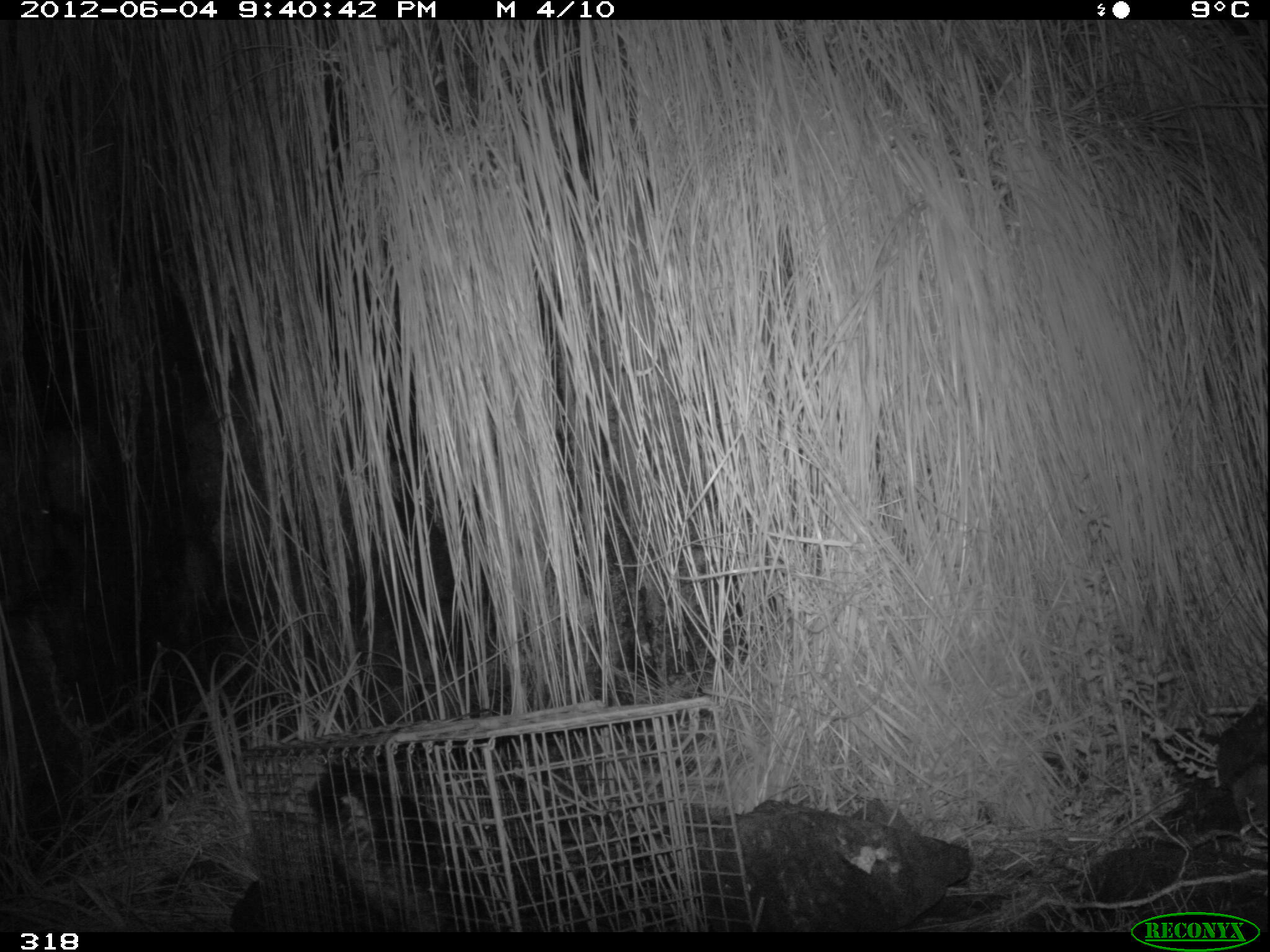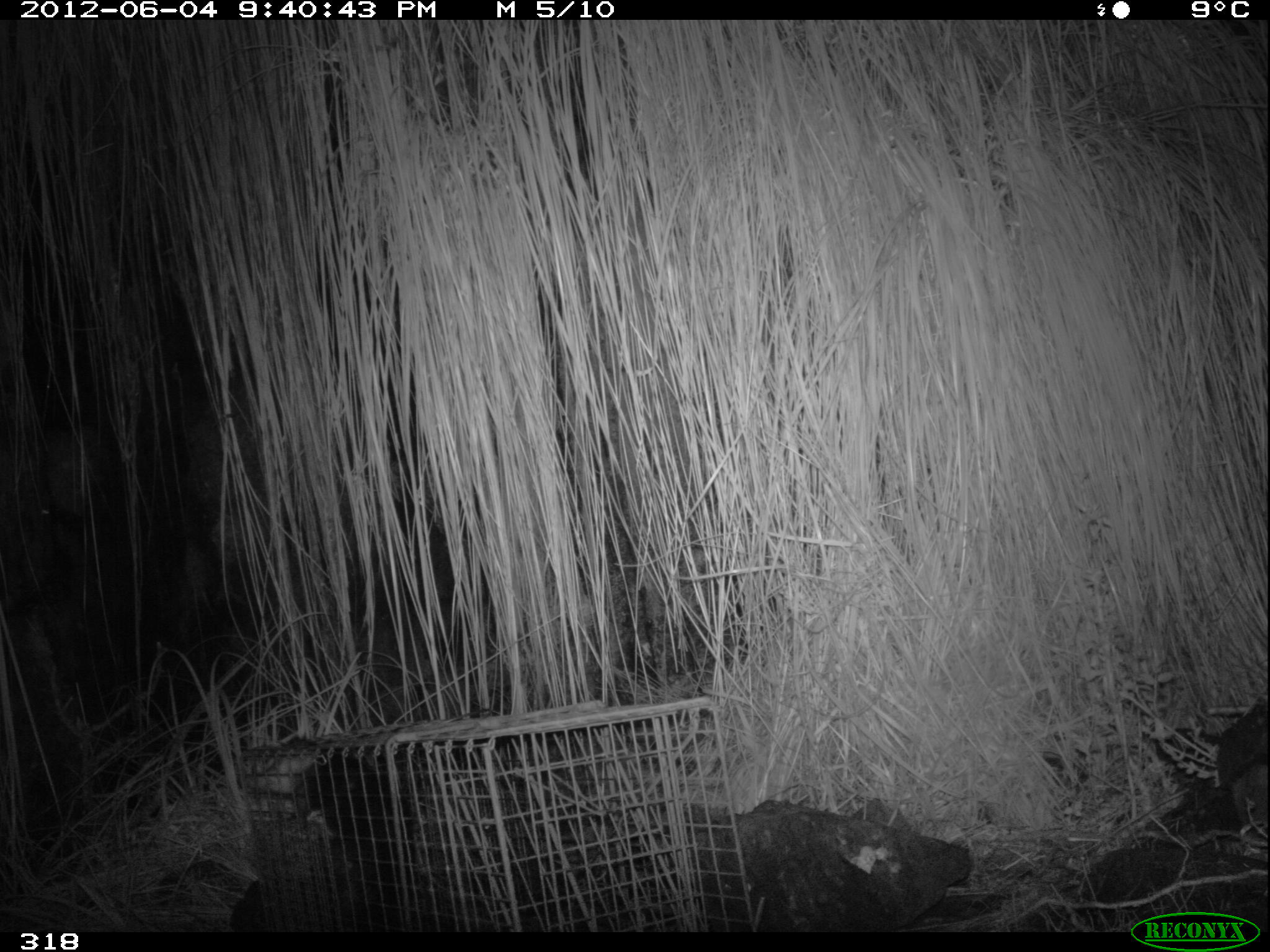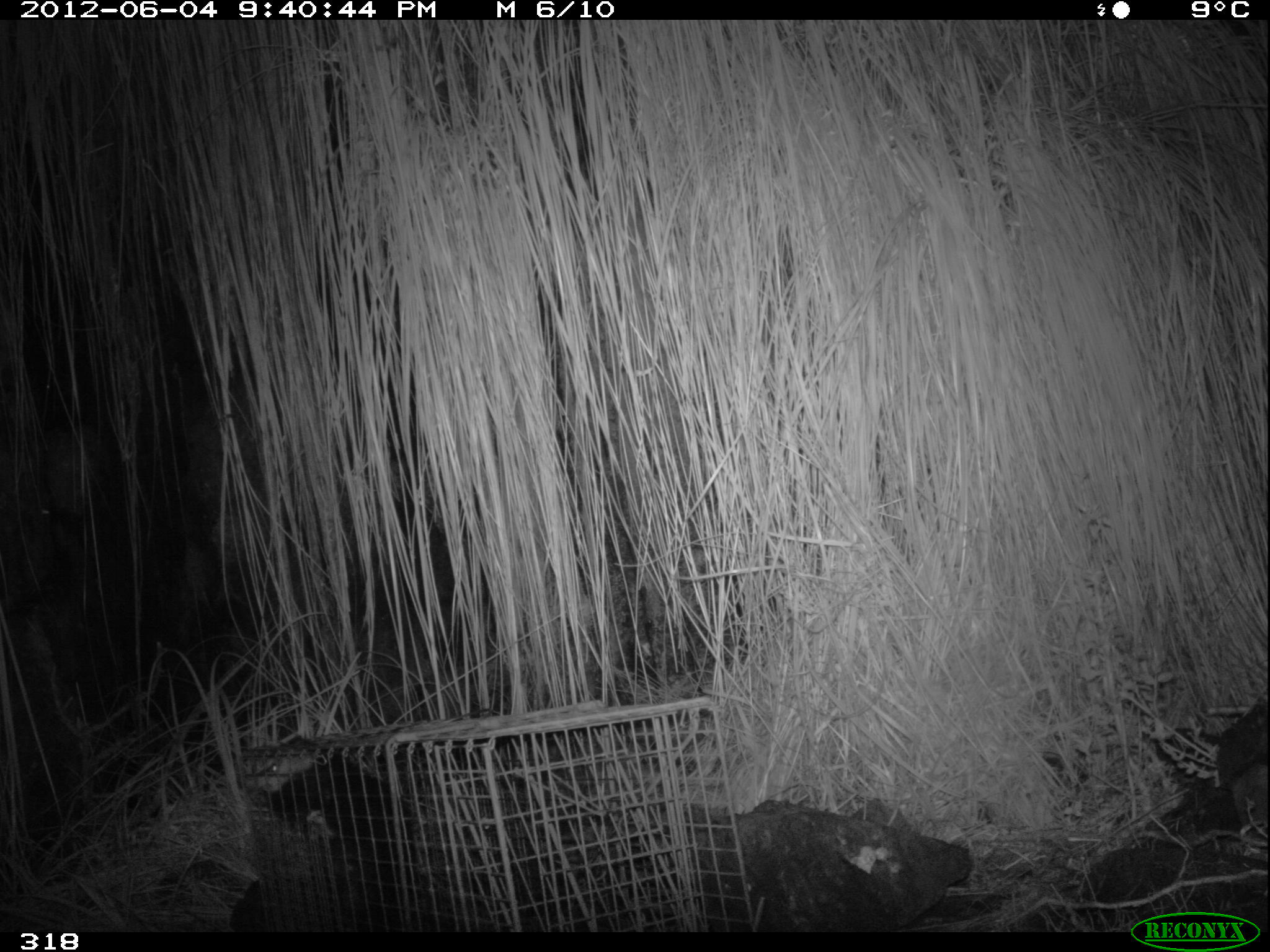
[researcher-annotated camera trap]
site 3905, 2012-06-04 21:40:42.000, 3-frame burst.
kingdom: Animalia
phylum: Chordata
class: Mammalia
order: Didelphimorphia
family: Didelphidae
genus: Didelphis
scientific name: Didelphis pernigra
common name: andean white-eared opossum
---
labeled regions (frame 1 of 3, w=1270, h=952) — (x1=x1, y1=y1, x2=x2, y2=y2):
didelphis pernigra: (x1=272, y1=760, x2=489, y2=932)